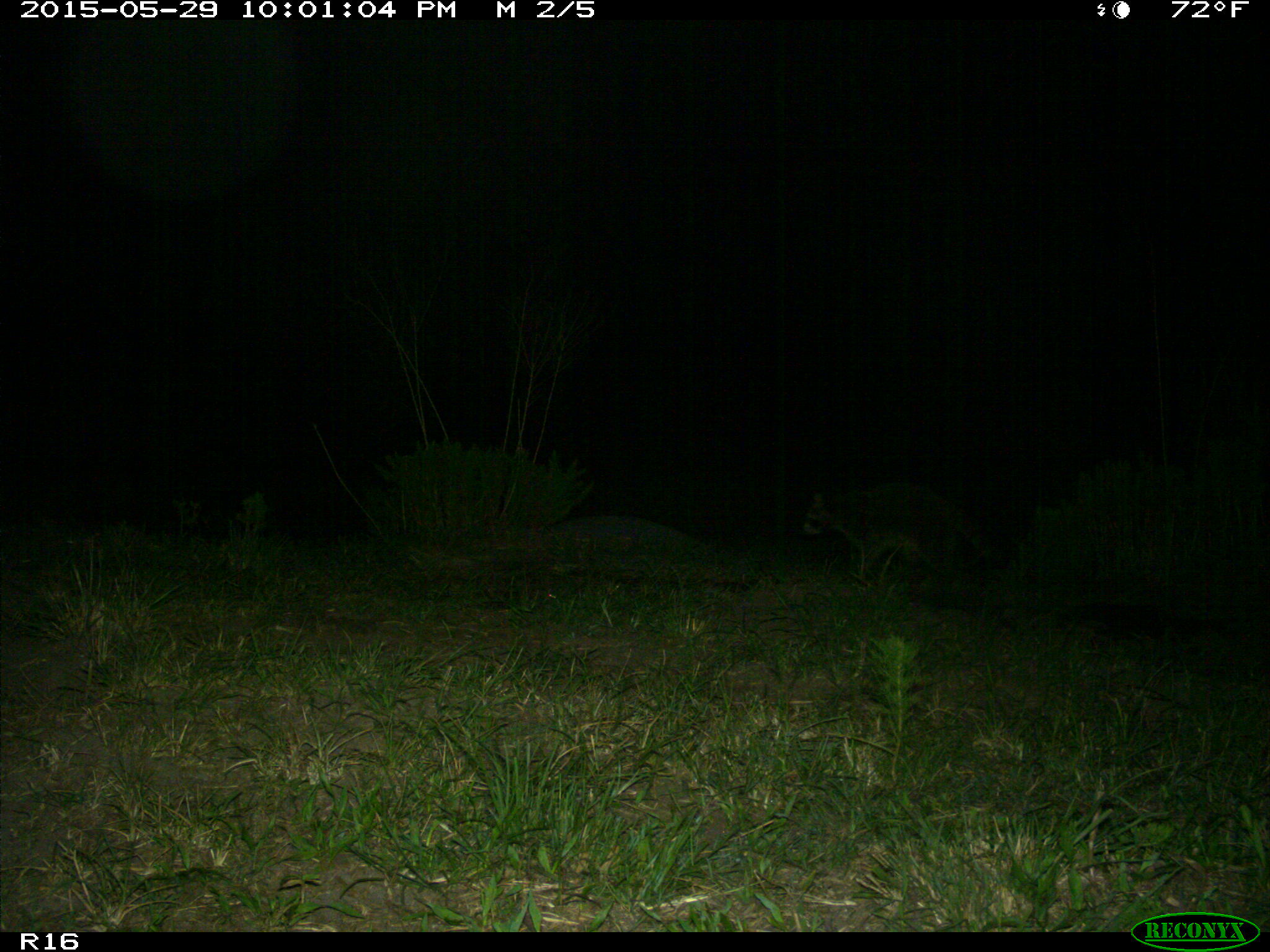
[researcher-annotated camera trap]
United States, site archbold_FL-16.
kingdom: Animalia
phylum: Chordata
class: Mammalia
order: Carnivora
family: Procyonidae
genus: Procyon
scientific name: Procyon lotor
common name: common raccoon